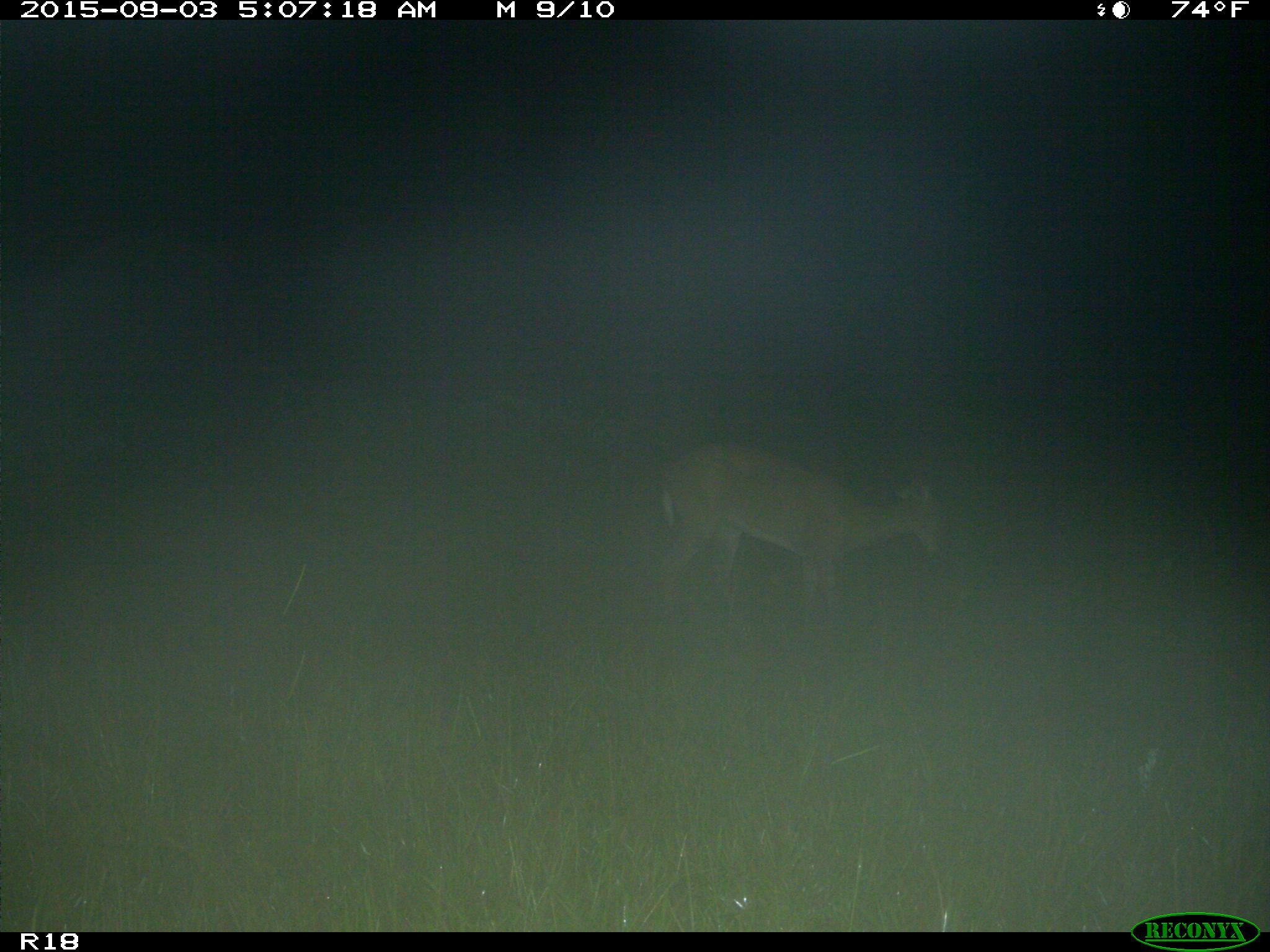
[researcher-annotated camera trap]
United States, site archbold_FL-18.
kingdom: Animalia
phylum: Chordata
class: Mammalia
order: Artiodactyla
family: Cervidae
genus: Odocoileus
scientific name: Odocoileus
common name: deer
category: unidentified deer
Unidentified deer (deer) (Odocoileus).